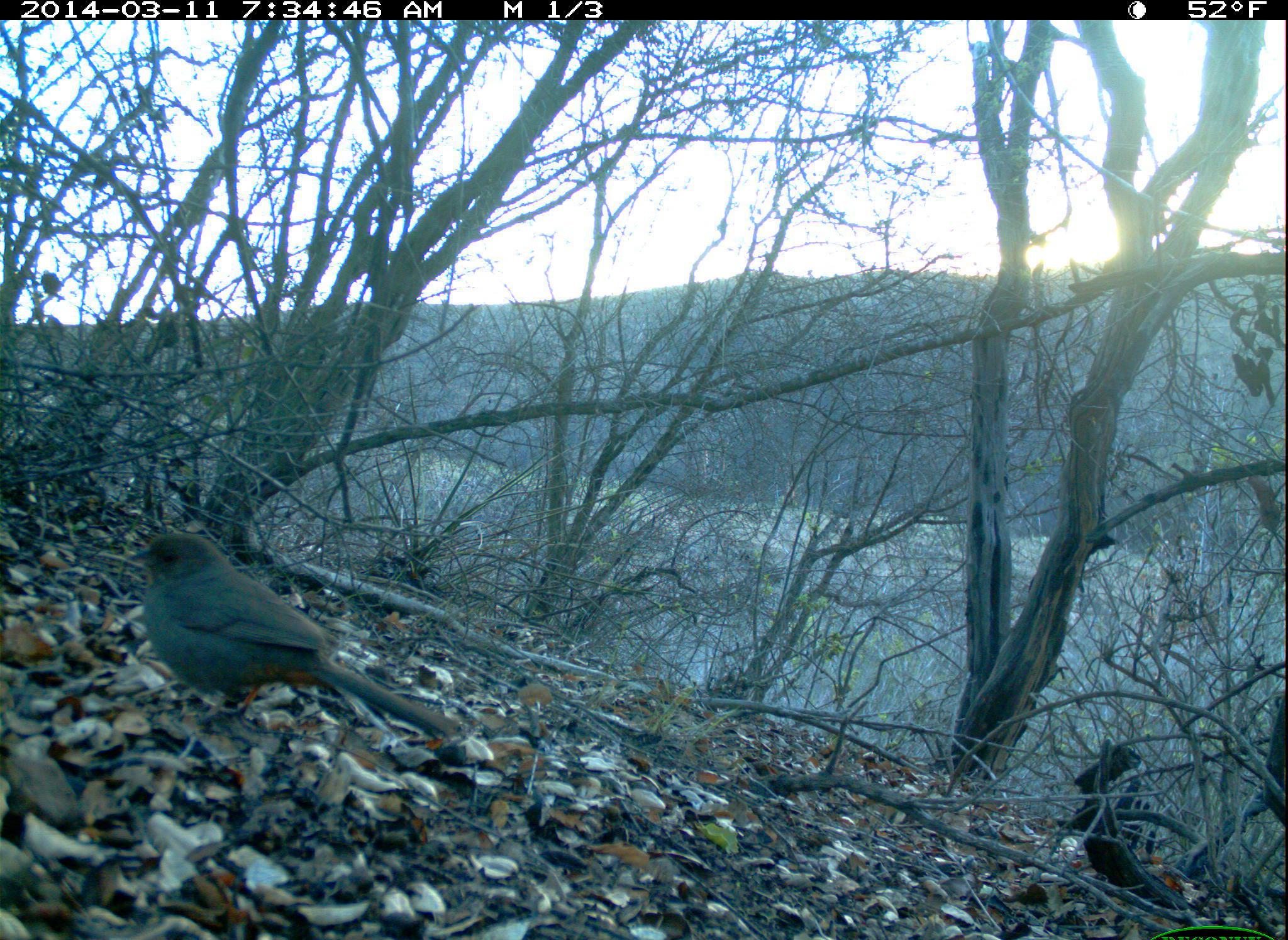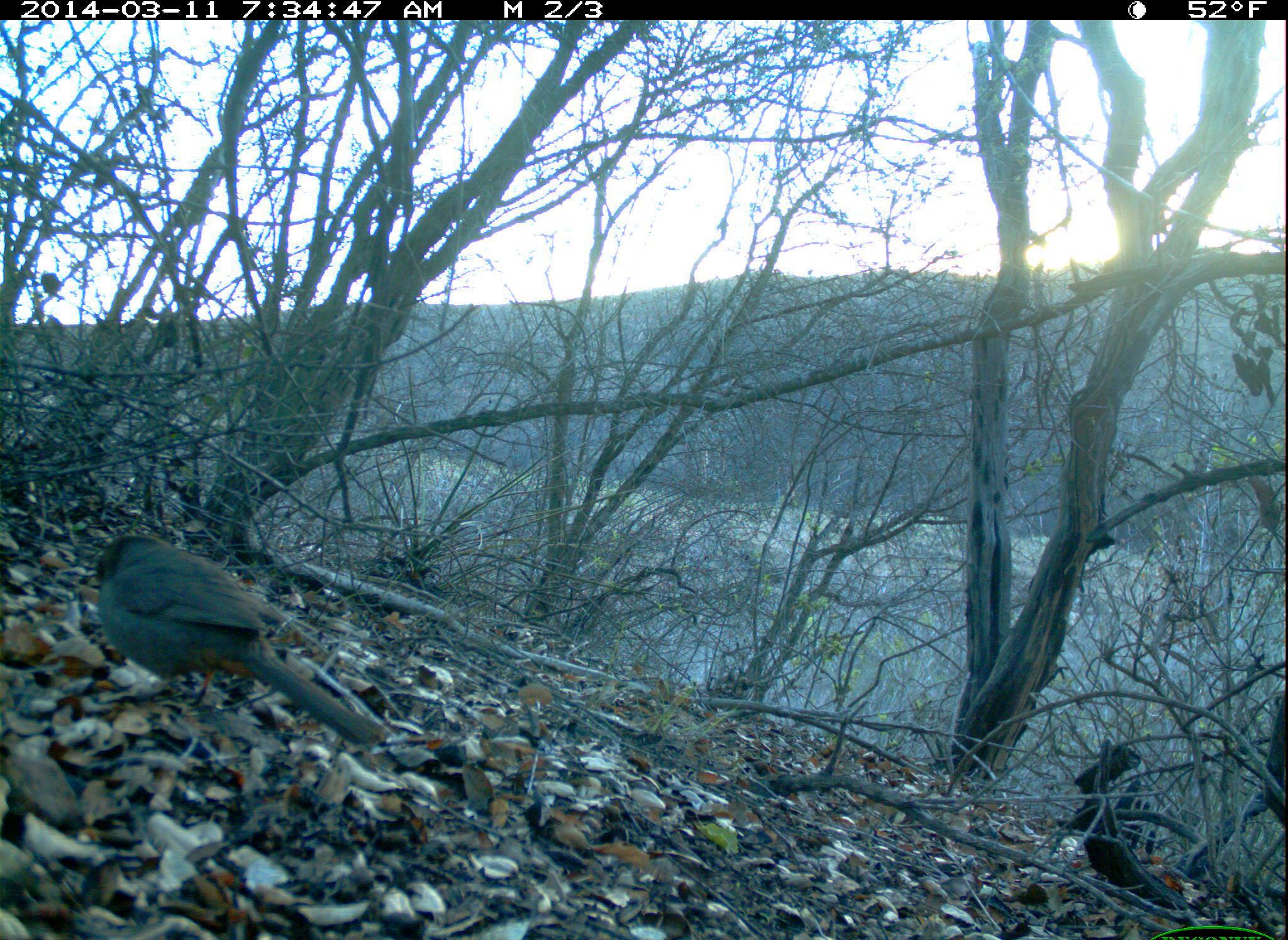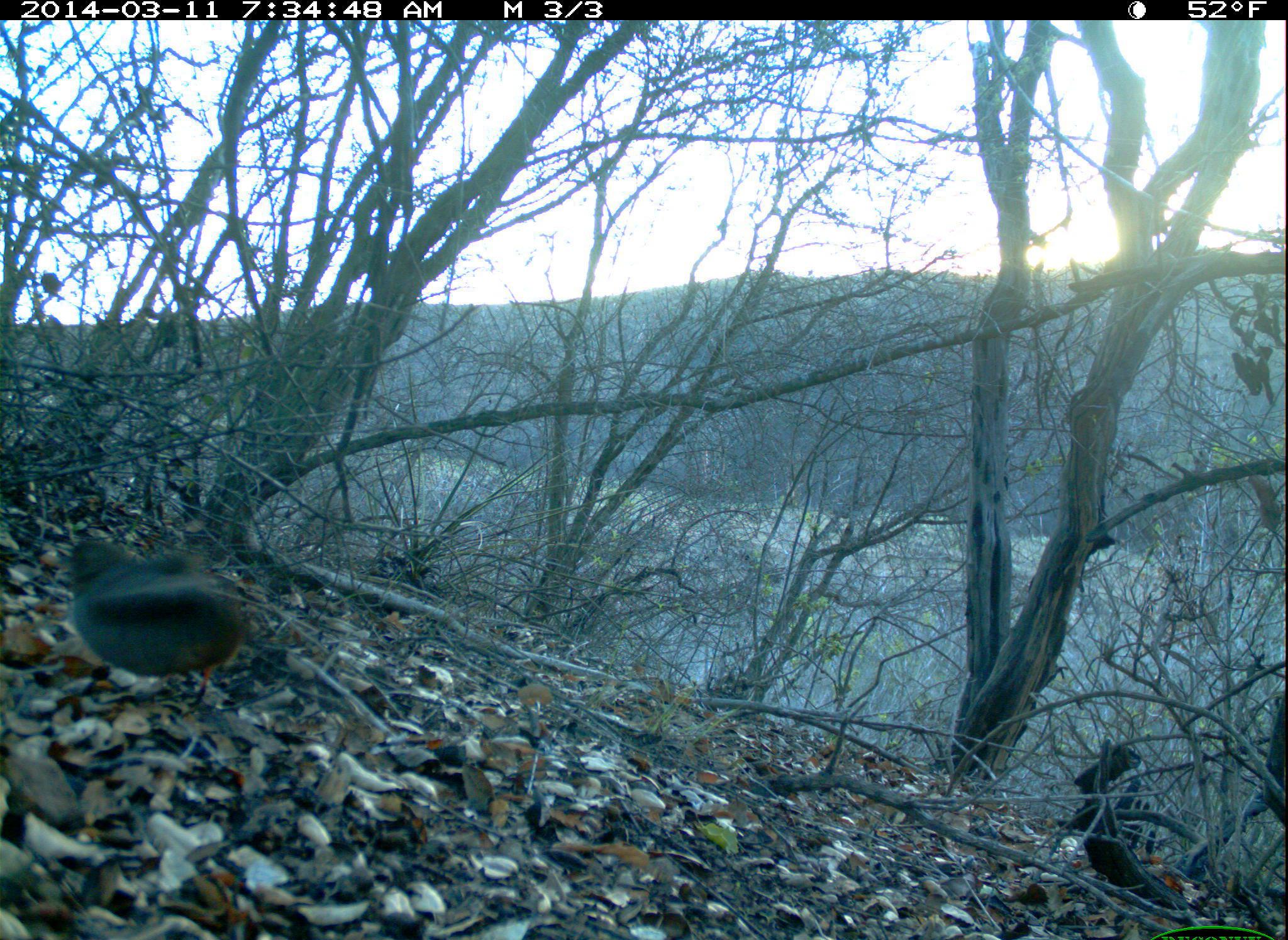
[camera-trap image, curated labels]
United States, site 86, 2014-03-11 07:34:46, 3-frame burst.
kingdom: Animalia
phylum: Chordata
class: Aves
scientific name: Aves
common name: bird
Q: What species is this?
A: Bird (Aves).